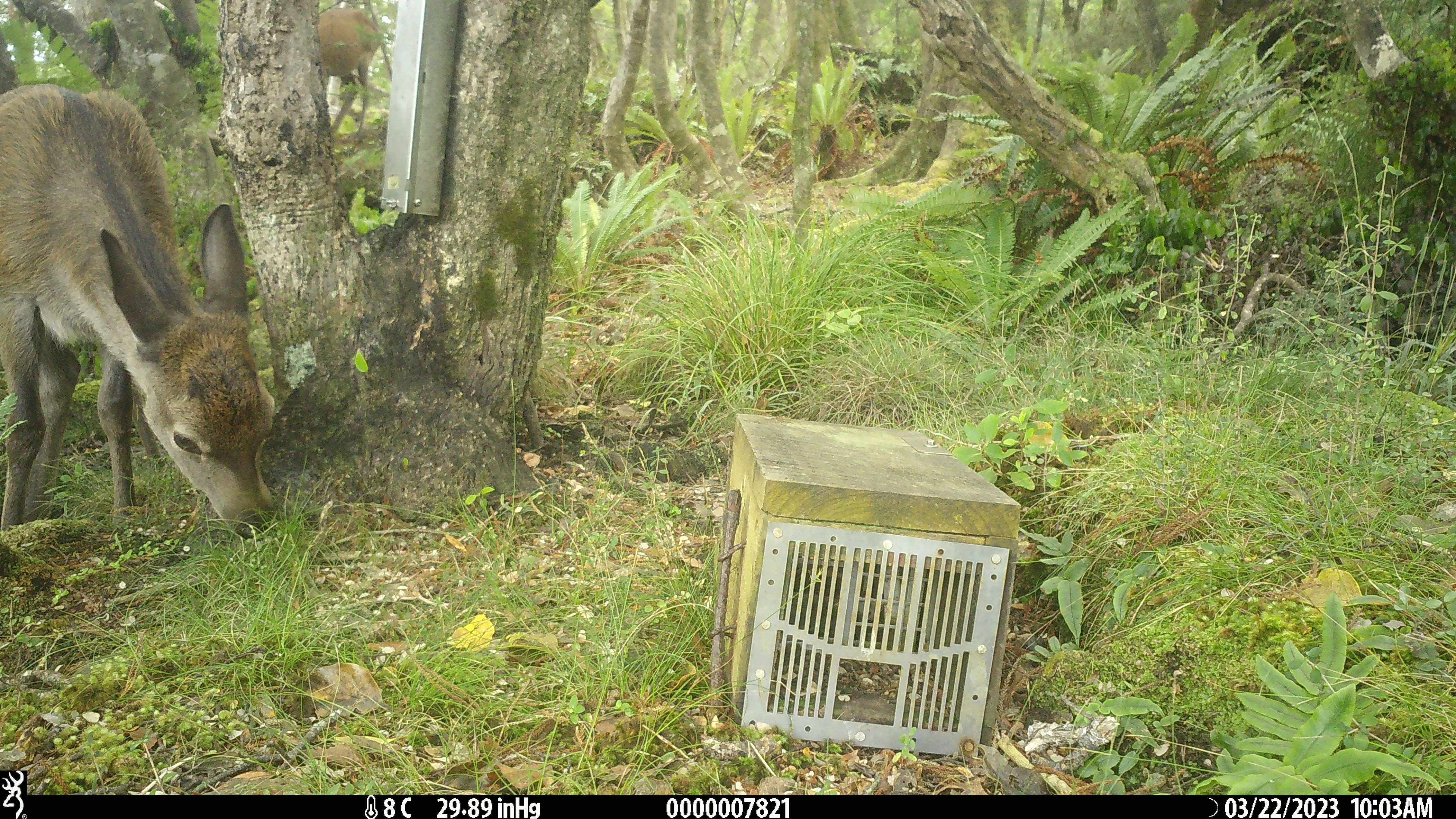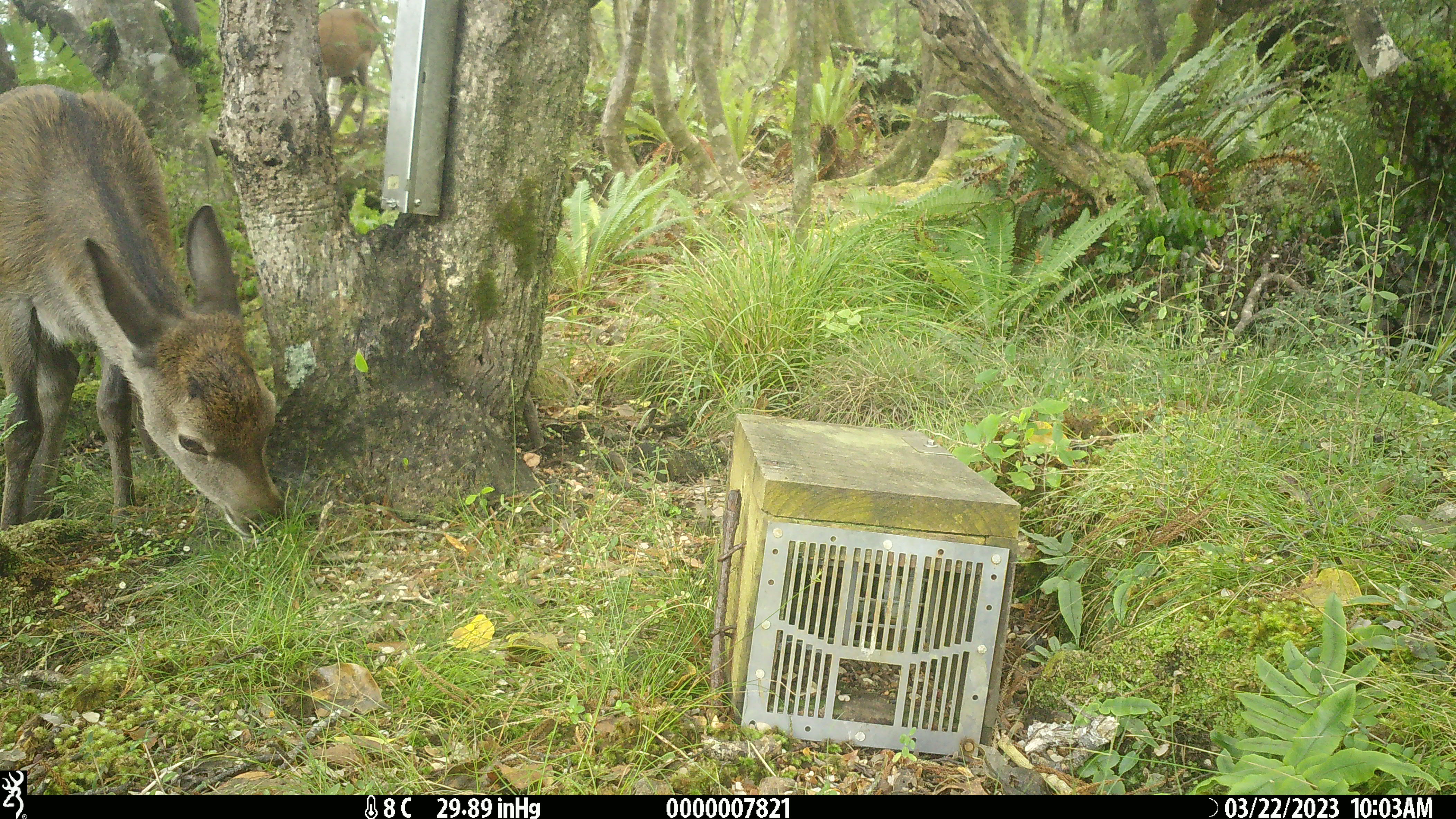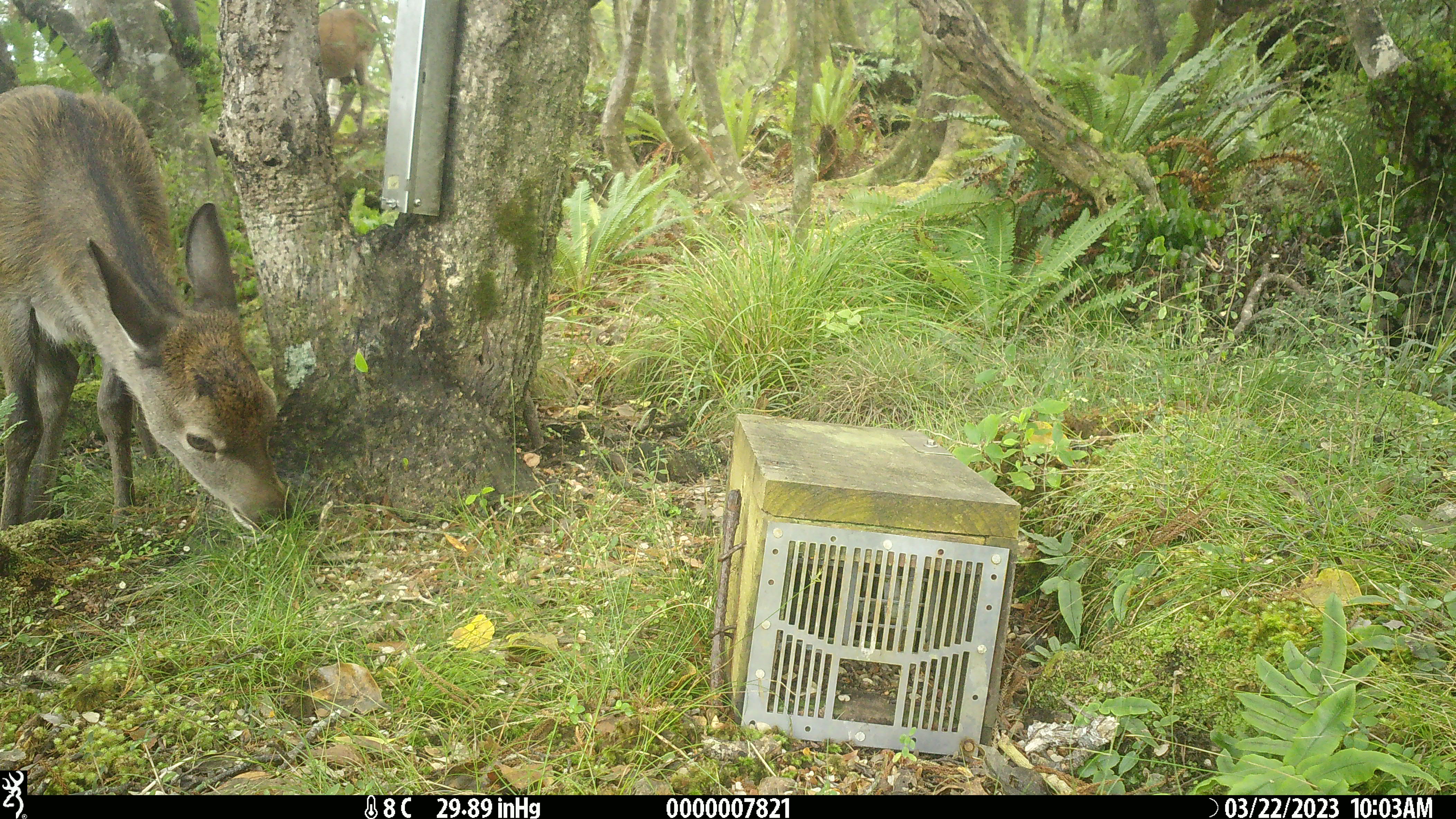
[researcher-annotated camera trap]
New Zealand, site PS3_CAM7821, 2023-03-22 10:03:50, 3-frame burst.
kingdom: Animalia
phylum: Chordata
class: Mammalia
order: Artiodactyla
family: Cervidae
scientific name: Cervidae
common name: deer